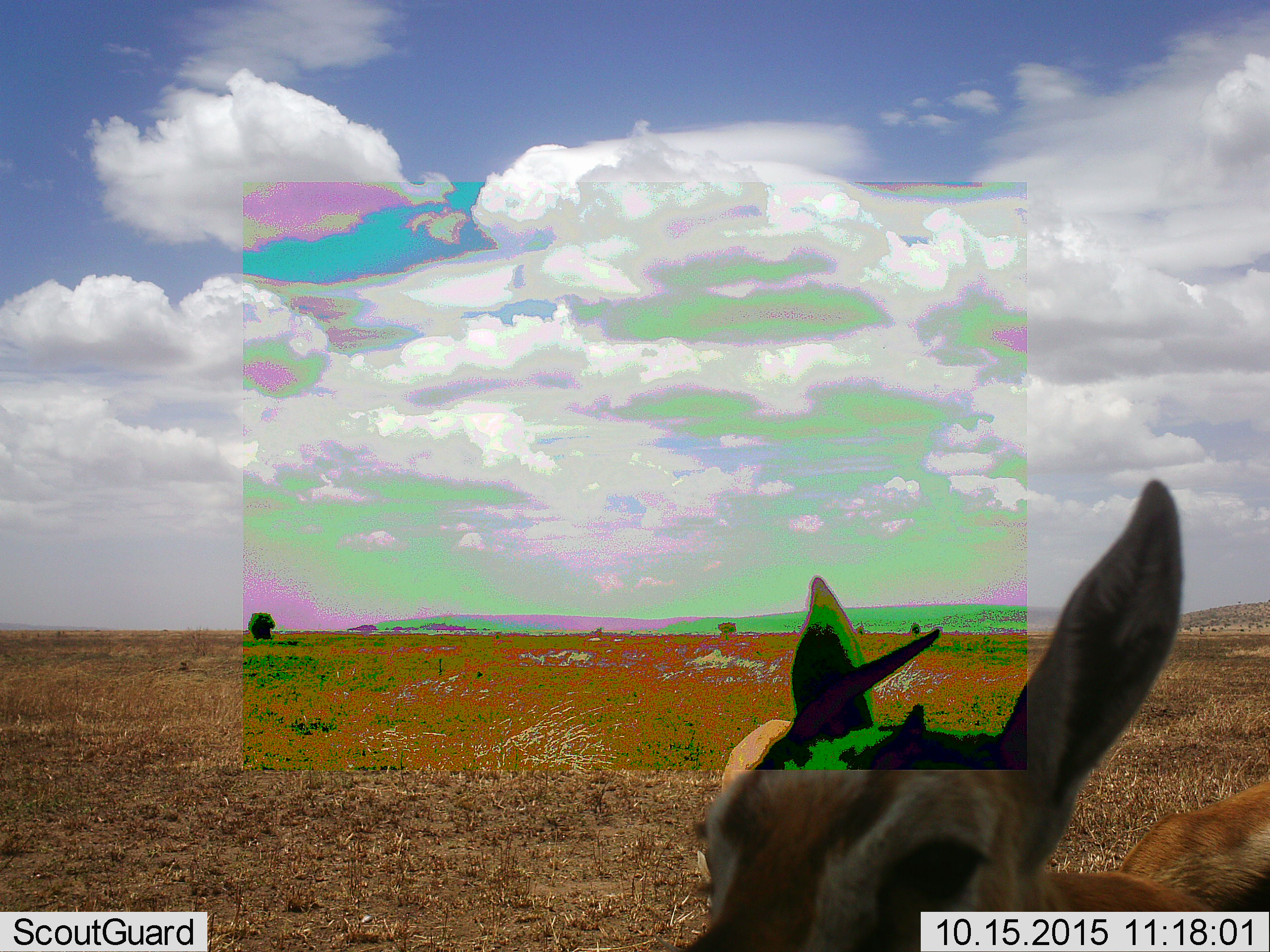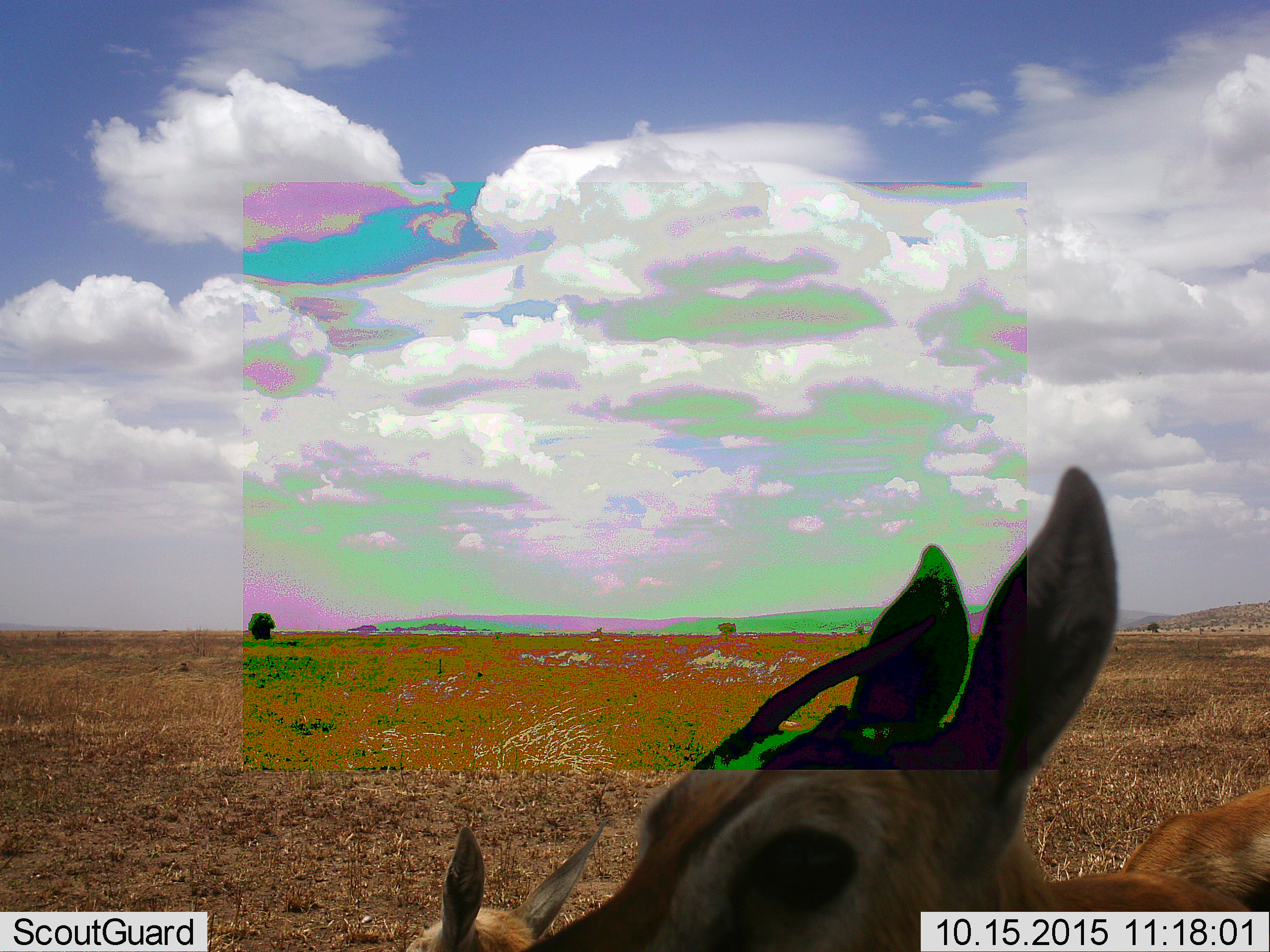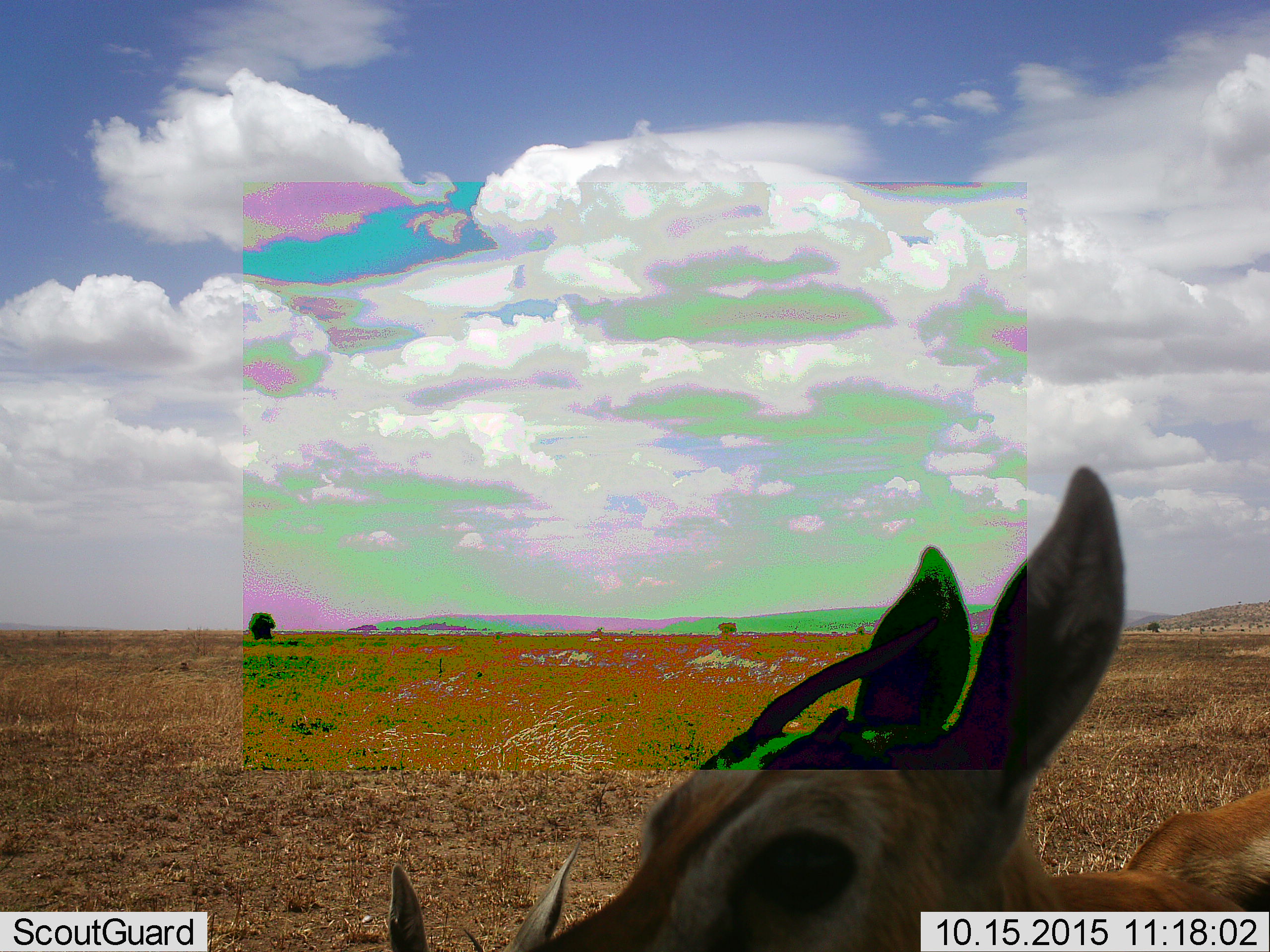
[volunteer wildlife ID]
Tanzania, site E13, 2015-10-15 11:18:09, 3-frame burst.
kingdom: Animalia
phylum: Chordata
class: Mammalia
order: Artiodactyla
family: Bovidae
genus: Eudorcas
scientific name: Eudorcas thomsonii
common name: thomson's gazelle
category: gazellethomsons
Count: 2.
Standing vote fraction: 93%.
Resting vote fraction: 7%.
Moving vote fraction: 21%.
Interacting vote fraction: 0%.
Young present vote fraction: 50%.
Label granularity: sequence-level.